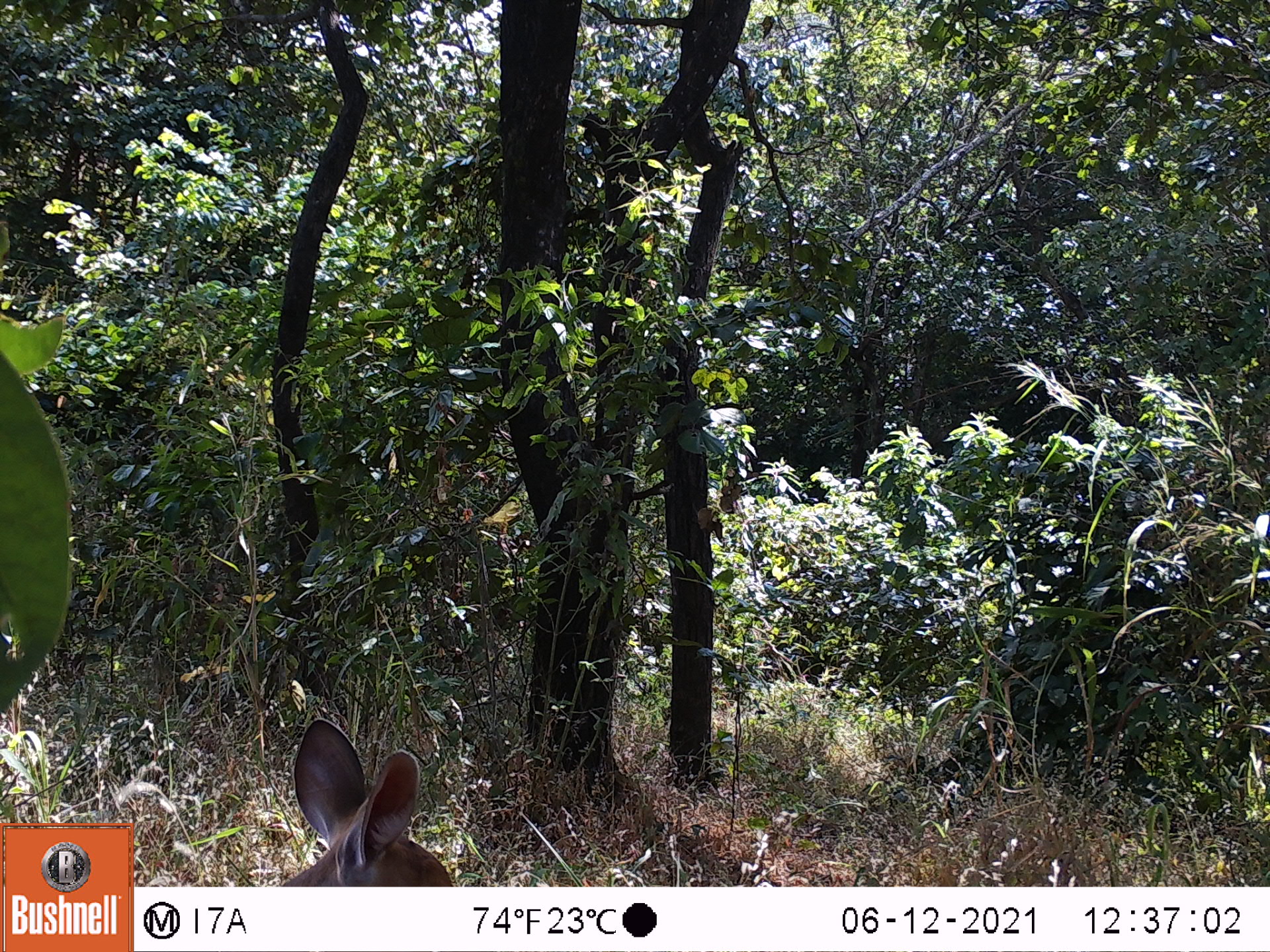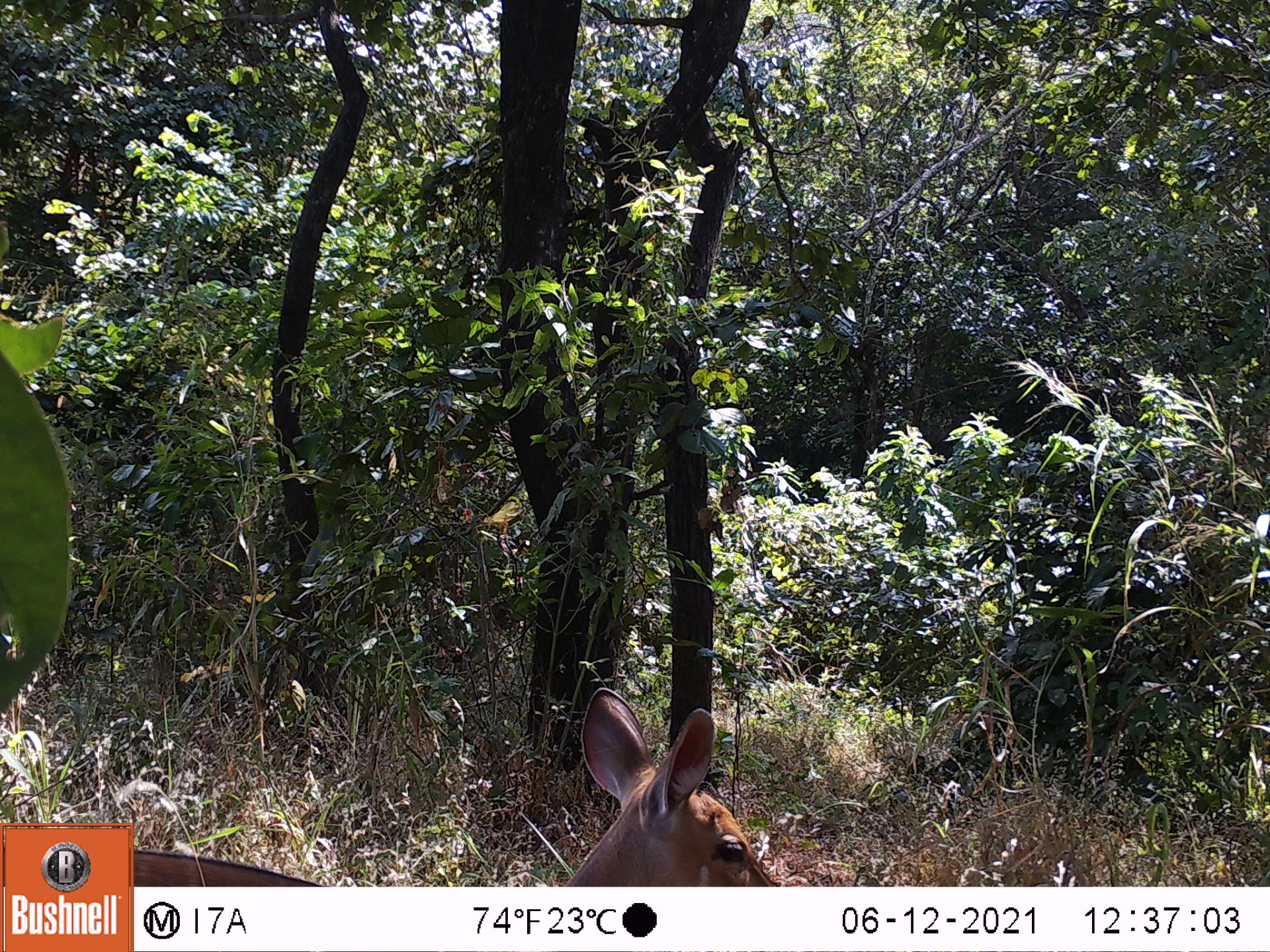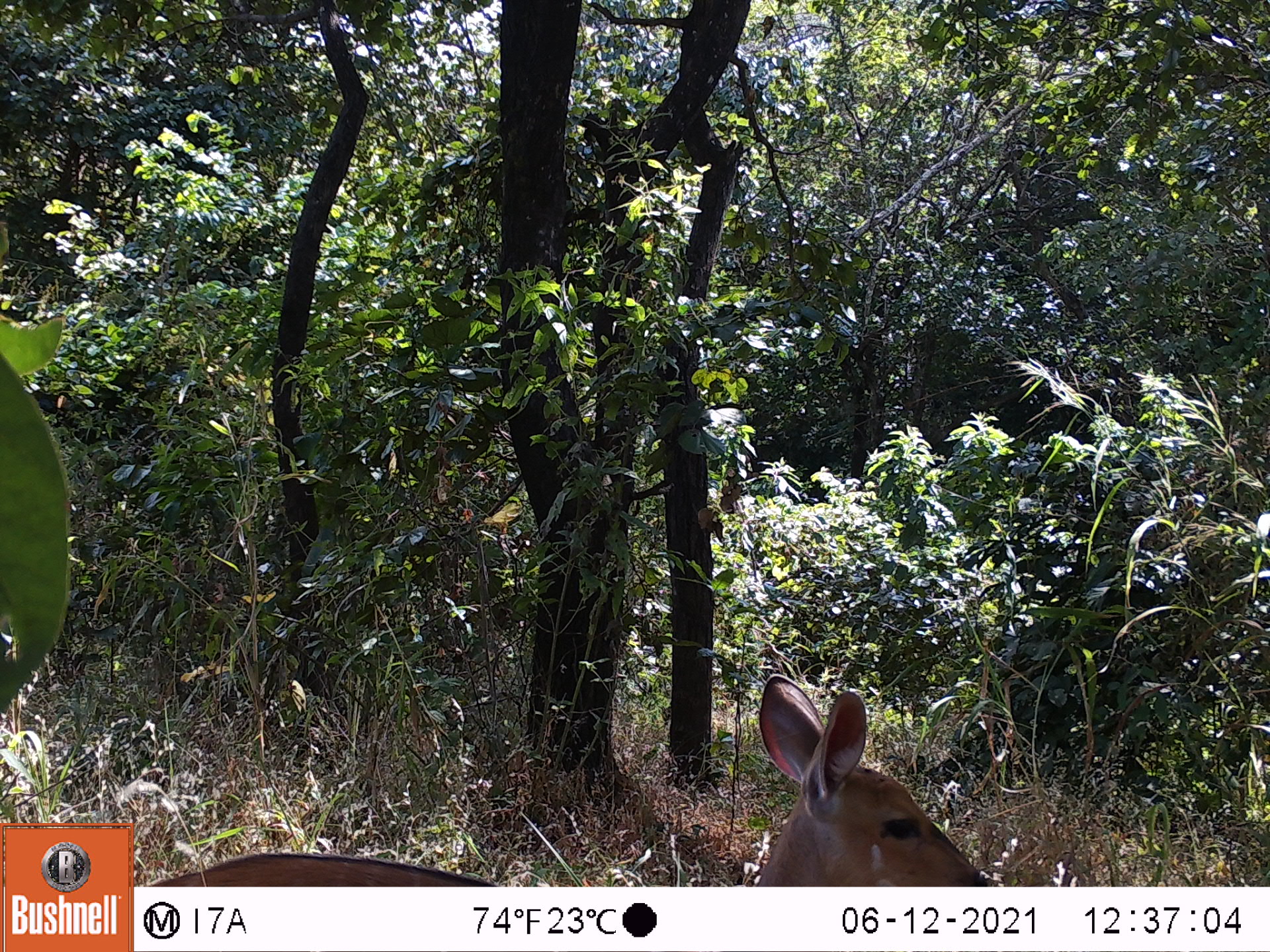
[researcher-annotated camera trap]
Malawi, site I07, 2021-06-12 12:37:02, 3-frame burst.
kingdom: Animalia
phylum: Chordata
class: Mammalia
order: Artiodactyla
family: Bovidae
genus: Tragelaphus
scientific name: Tragelaphus sylvaticus sylvaticus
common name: cape bushbuck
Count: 1.